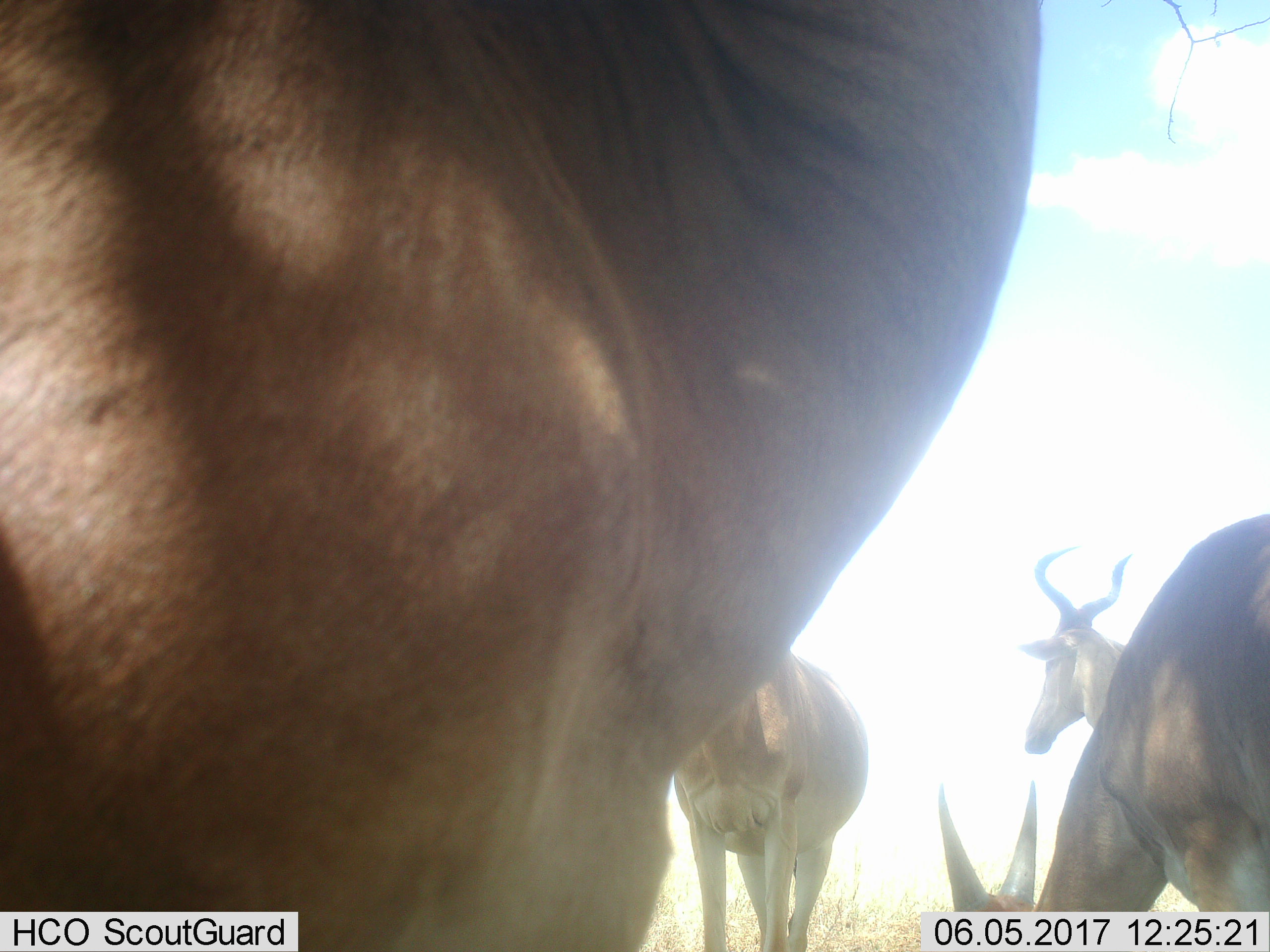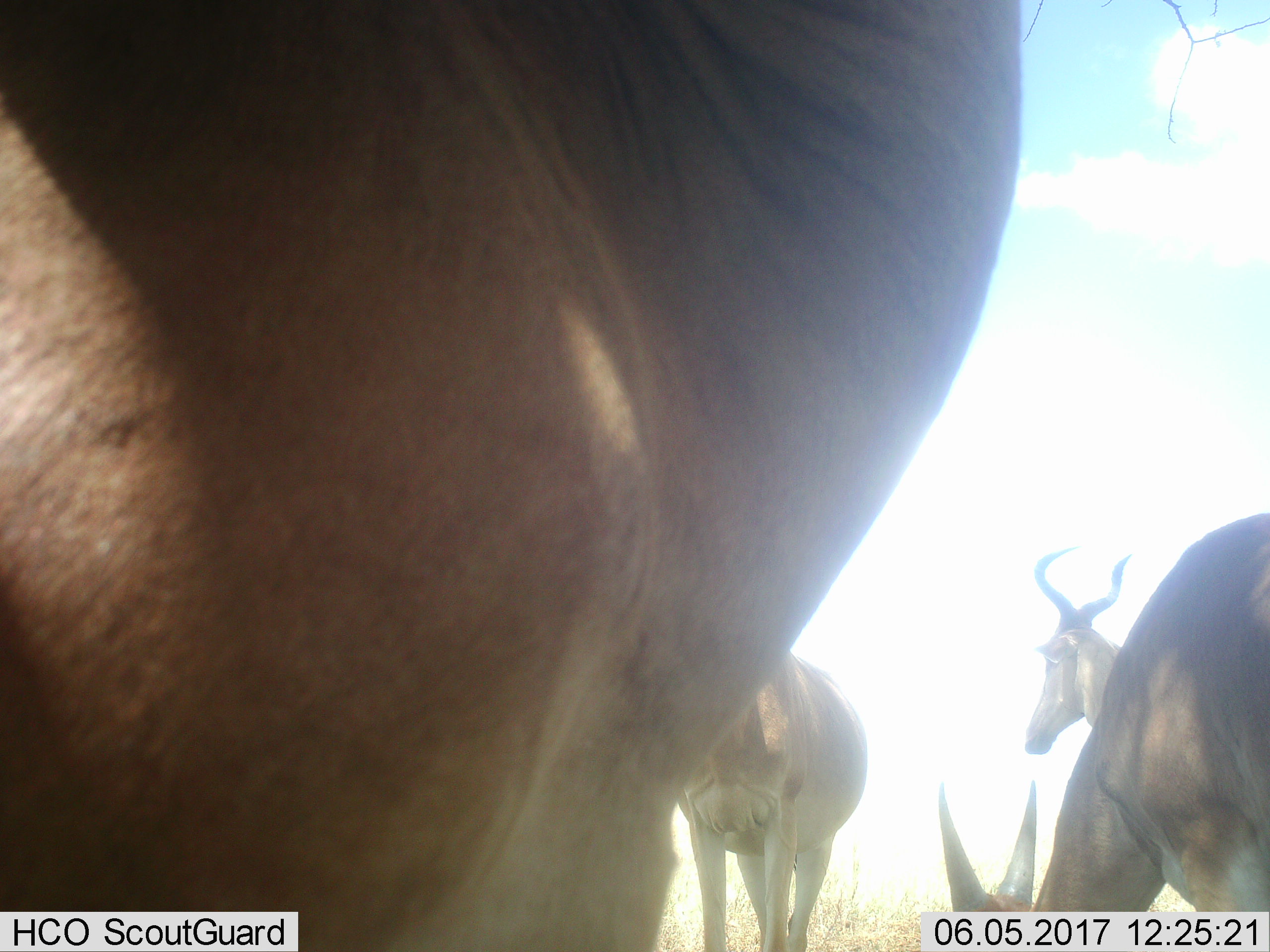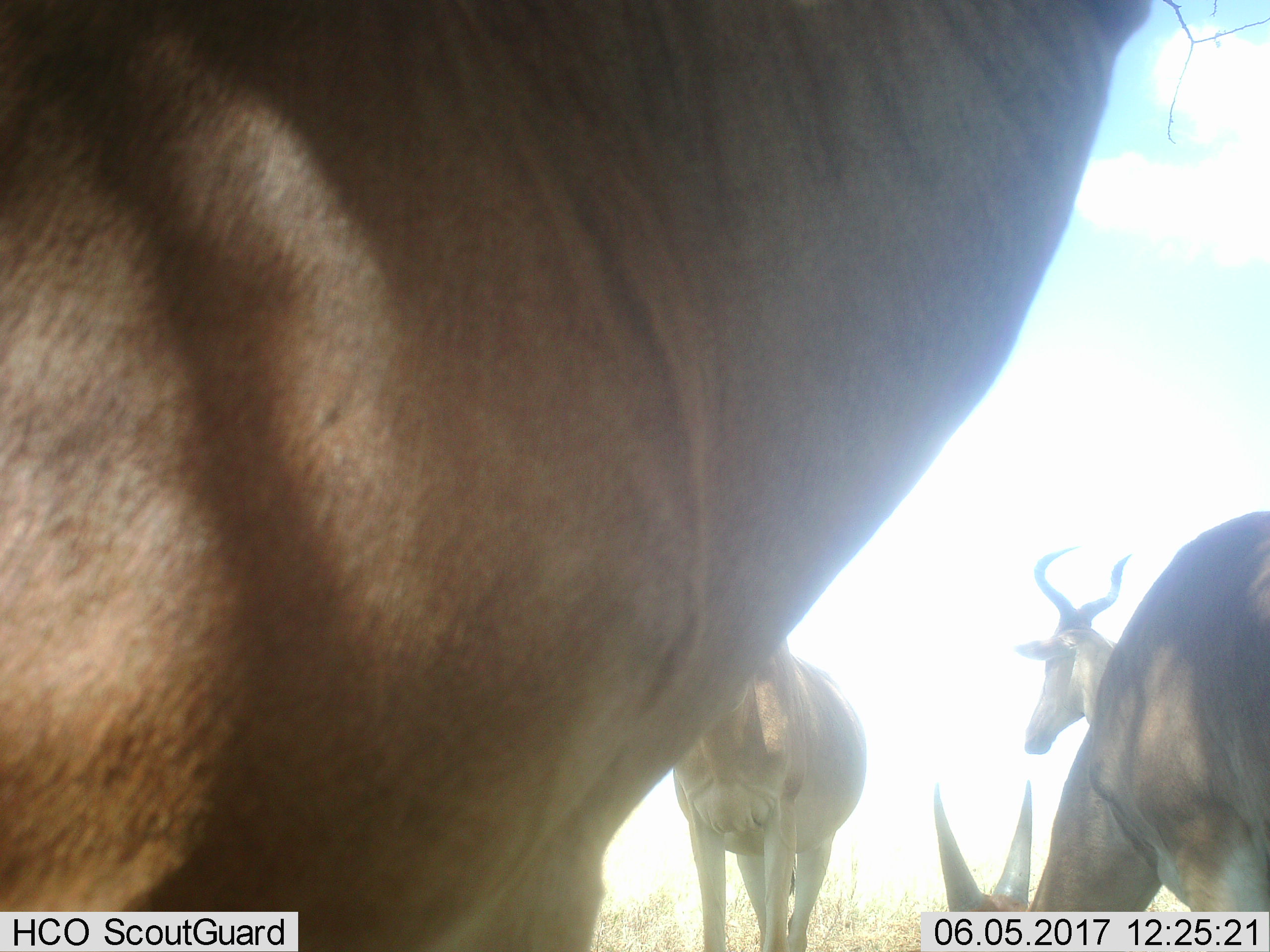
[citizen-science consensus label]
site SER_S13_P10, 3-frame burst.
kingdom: Animalia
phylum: Chordata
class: Mammalia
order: Artiodactyla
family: Bovidae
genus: Alcelaphus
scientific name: Alcelaphus buselaphus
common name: hartebeest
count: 4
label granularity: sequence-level